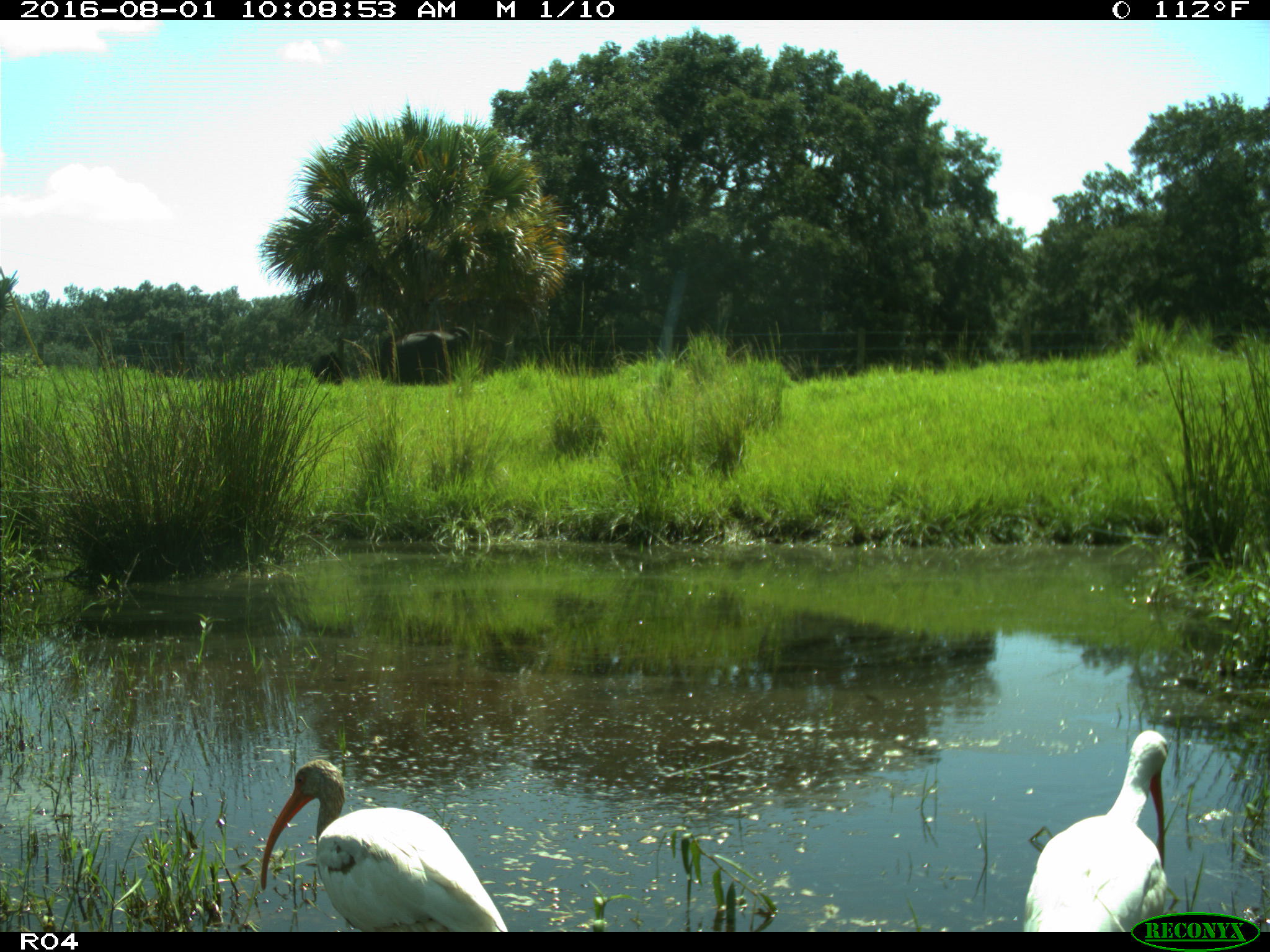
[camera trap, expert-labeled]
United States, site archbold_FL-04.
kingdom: Animalia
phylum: Chordata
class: Aves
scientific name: Aves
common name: birds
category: unidentified bird